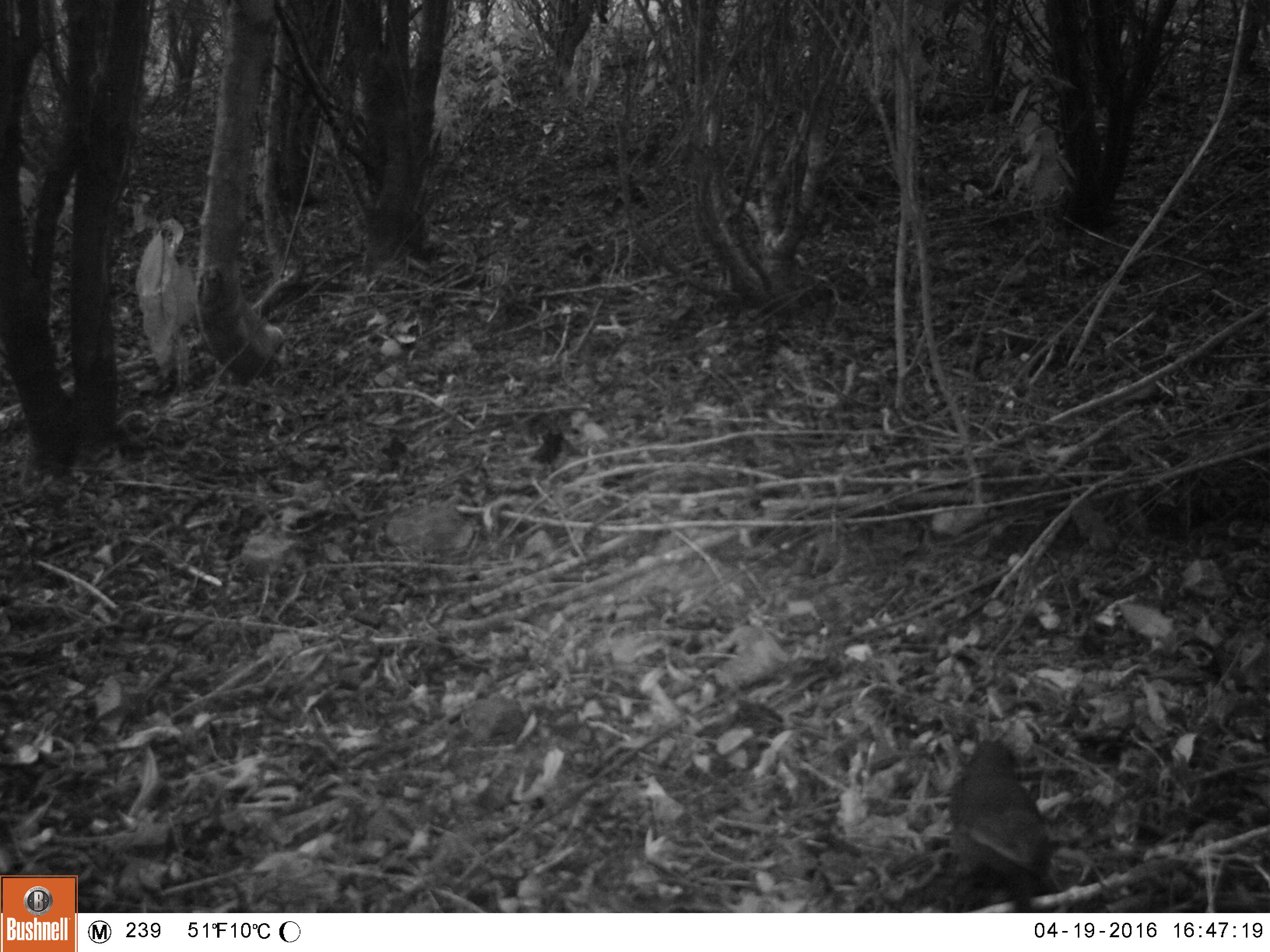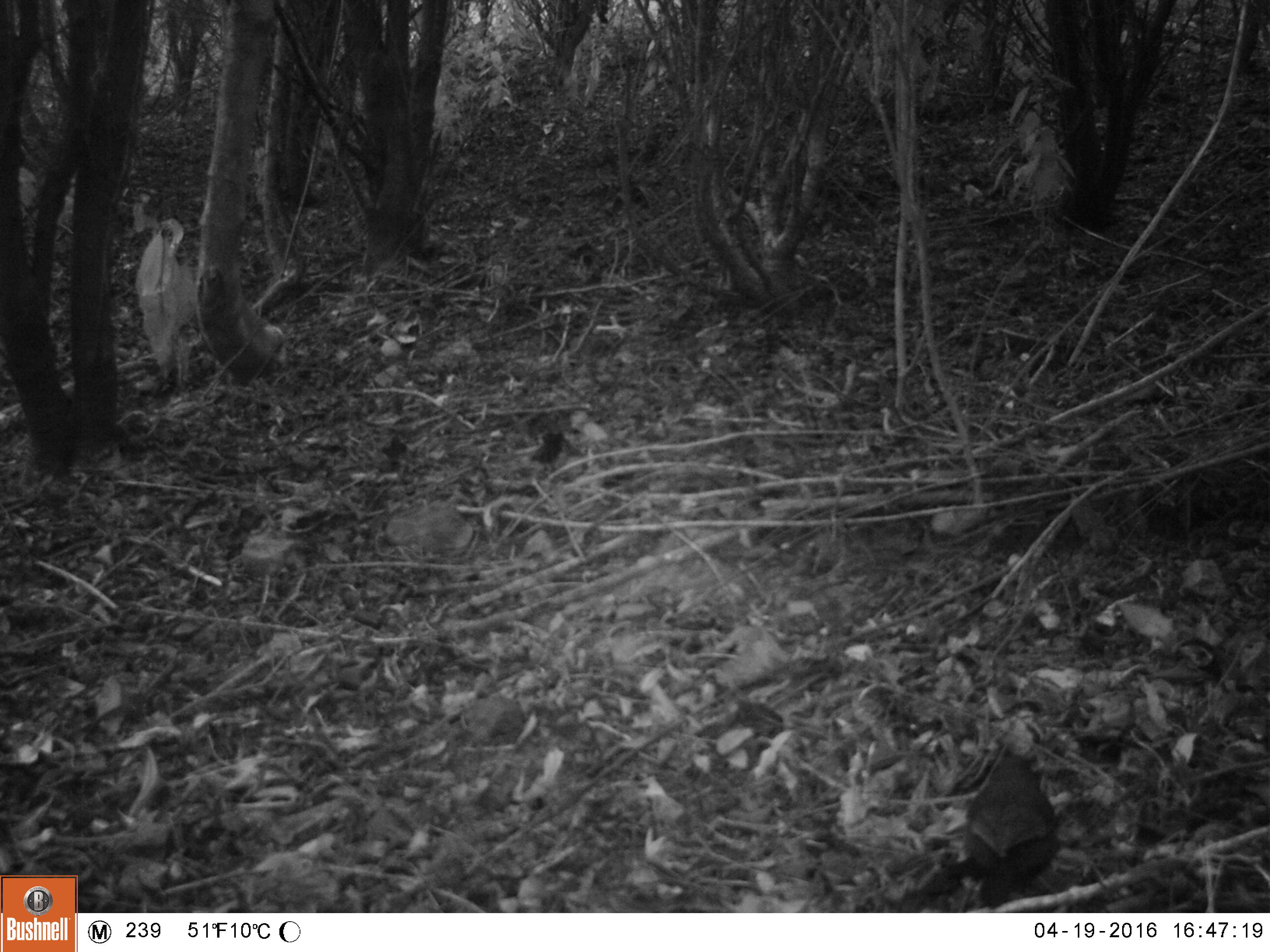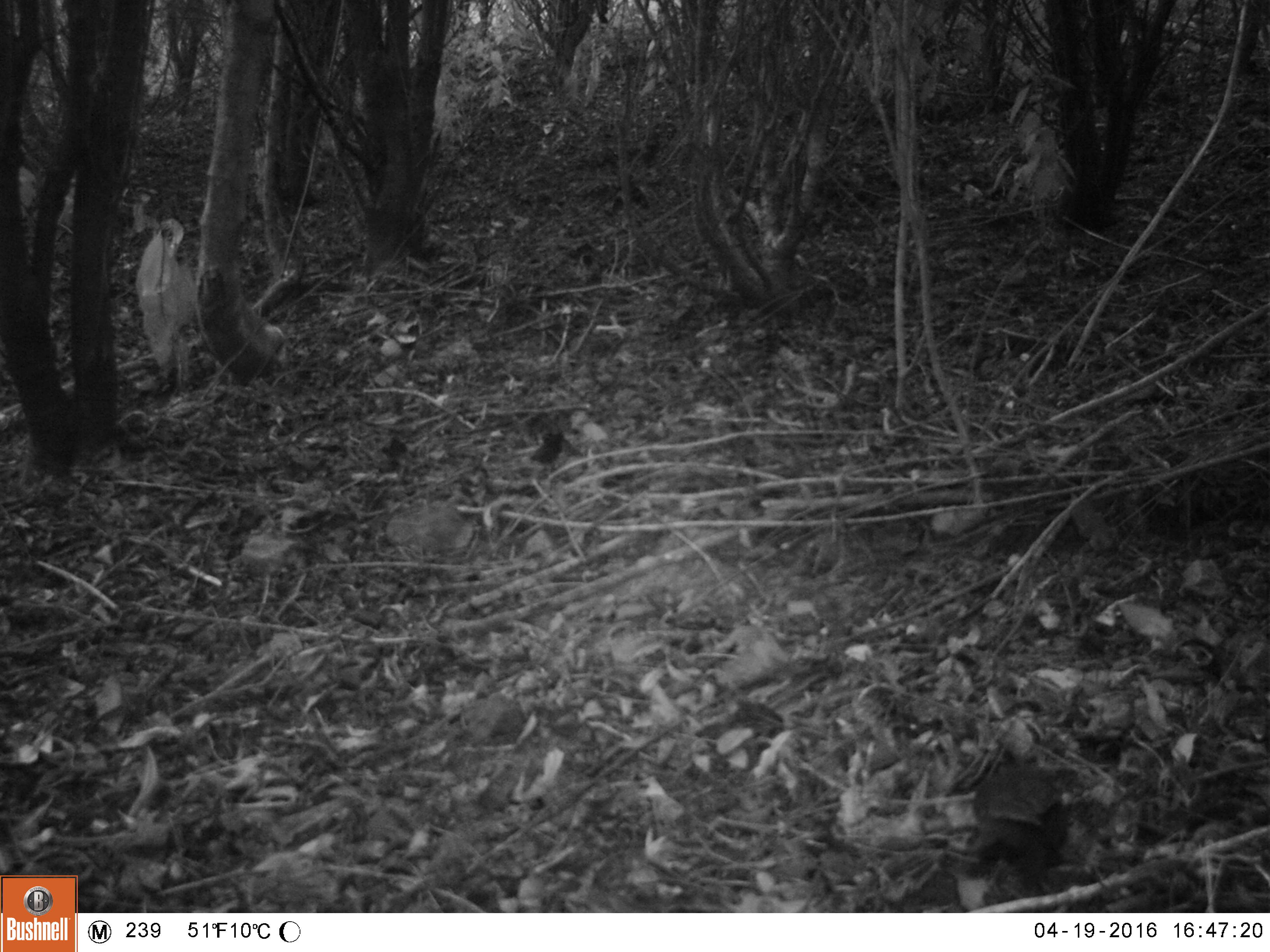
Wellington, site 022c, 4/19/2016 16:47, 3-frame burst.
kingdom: Animalia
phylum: Chordata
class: Aves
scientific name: Aves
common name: bird